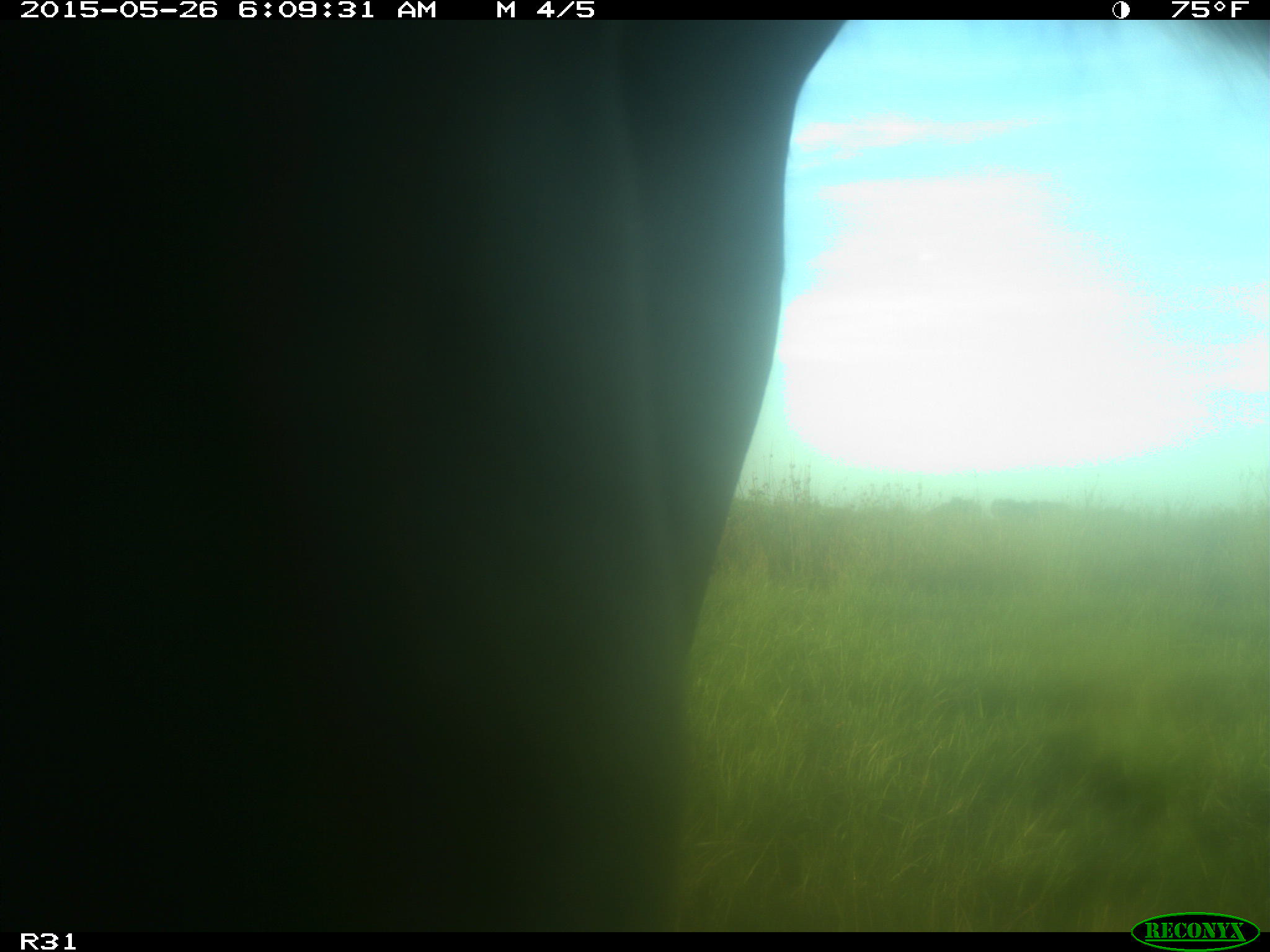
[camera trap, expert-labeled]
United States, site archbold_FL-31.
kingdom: Animalia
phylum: Chordata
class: Mammalia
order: Artiodactyla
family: Bovidae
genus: Bos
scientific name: Bos taurus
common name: domestic cow